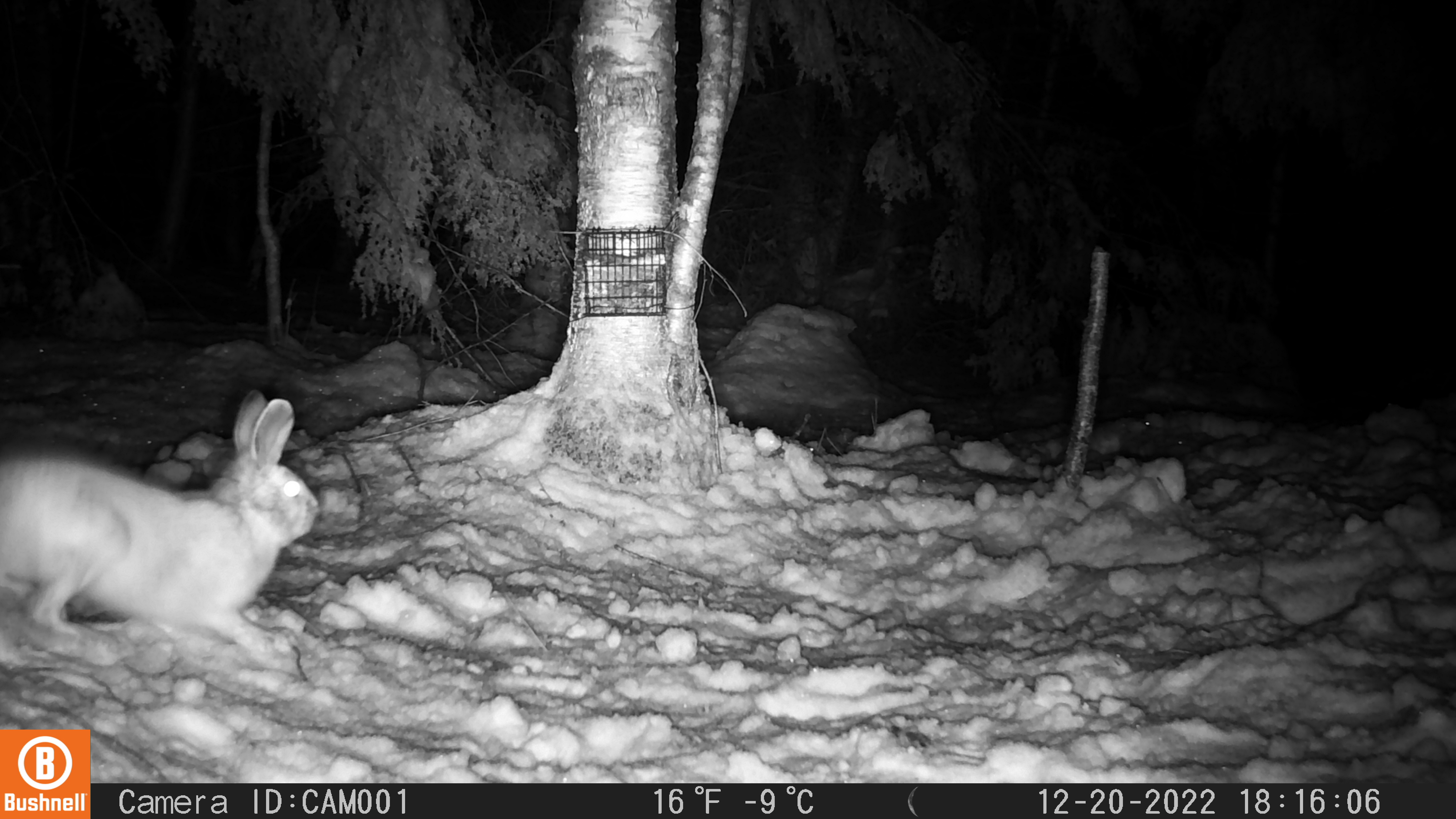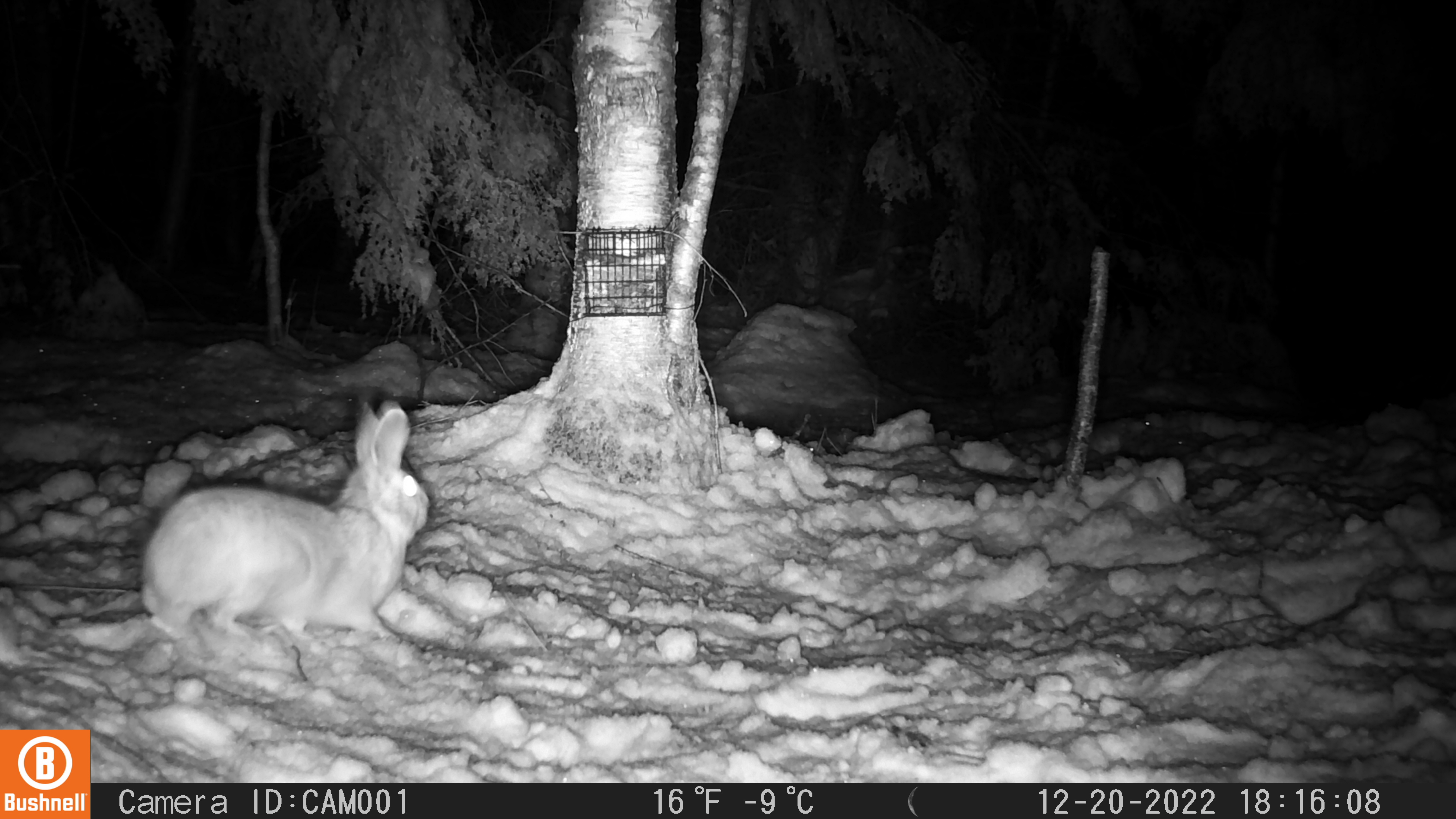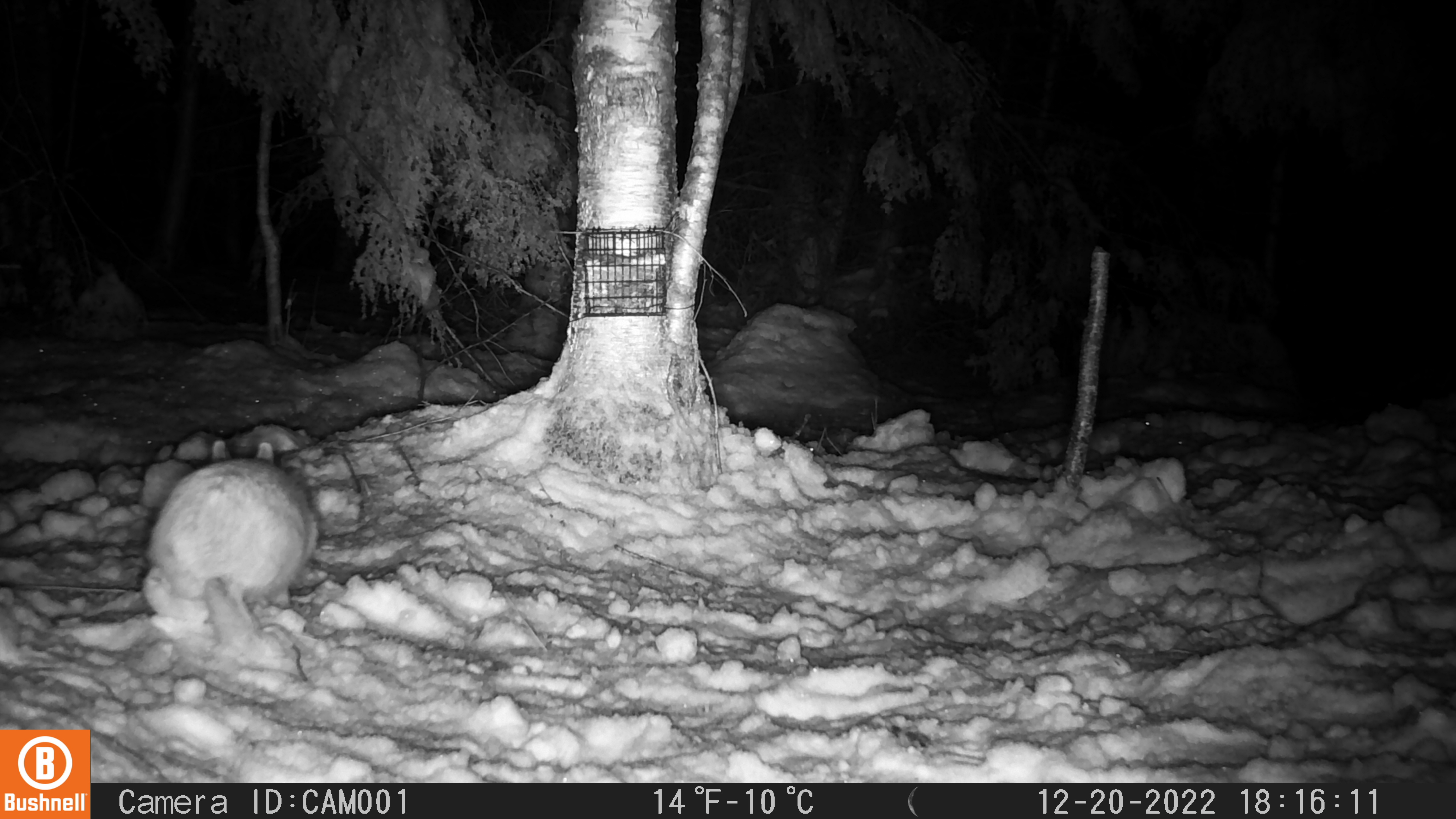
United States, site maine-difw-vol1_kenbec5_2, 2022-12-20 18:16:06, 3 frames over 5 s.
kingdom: Animalia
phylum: Chordata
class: Mammalia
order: Lagomorpha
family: Leporidae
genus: Lepus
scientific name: Lepus americanus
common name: snowshoe hare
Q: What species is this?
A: Snowshoe hare (Lepus americanus).